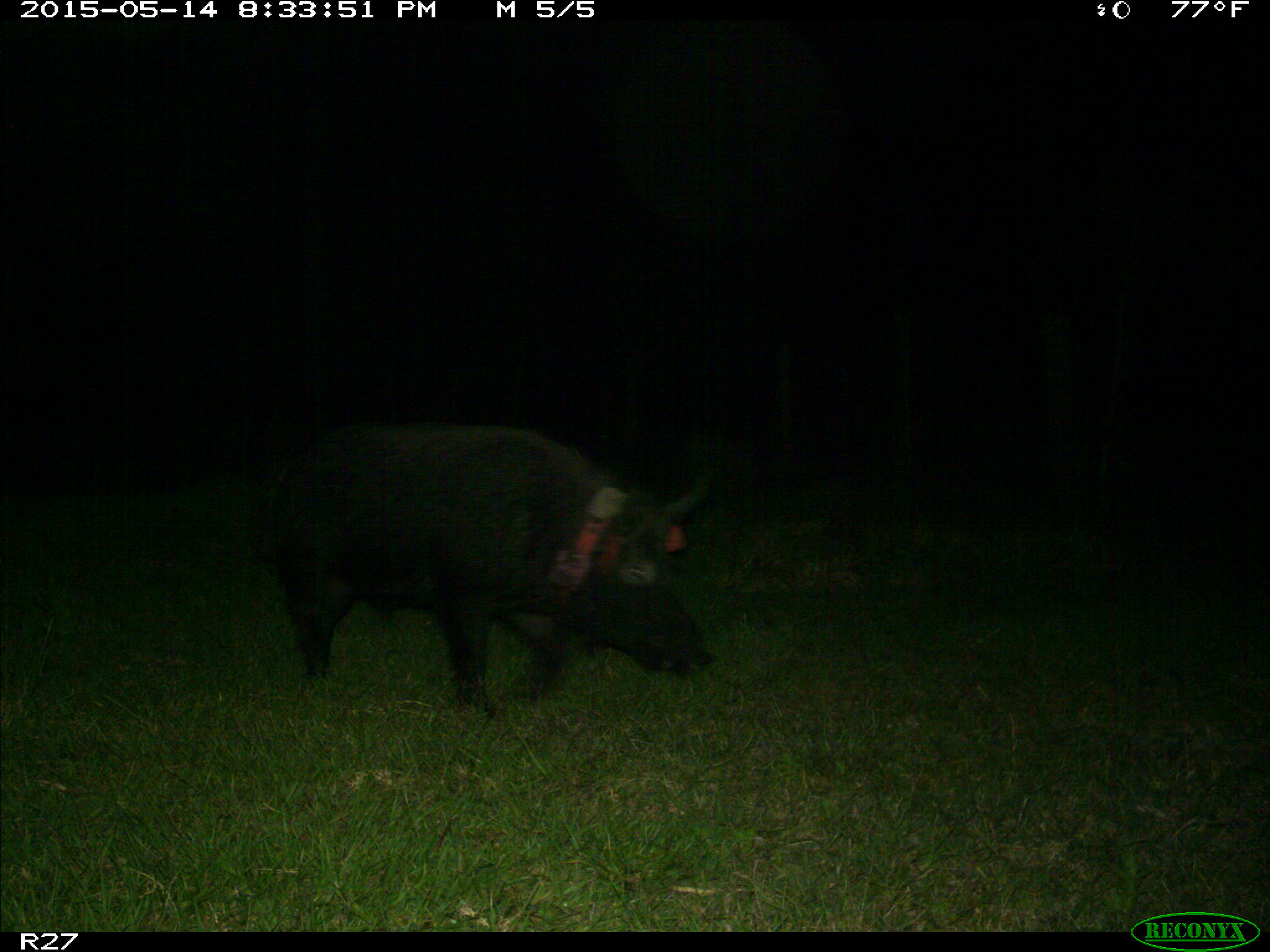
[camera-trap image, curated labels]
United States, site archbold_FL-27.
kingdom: Animalia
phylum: Chordata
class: Mammalia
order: Artiodactyla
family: Suidae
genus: Sus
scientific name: Sus scrofa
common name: wild boar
Sus scrofa (wild boar).